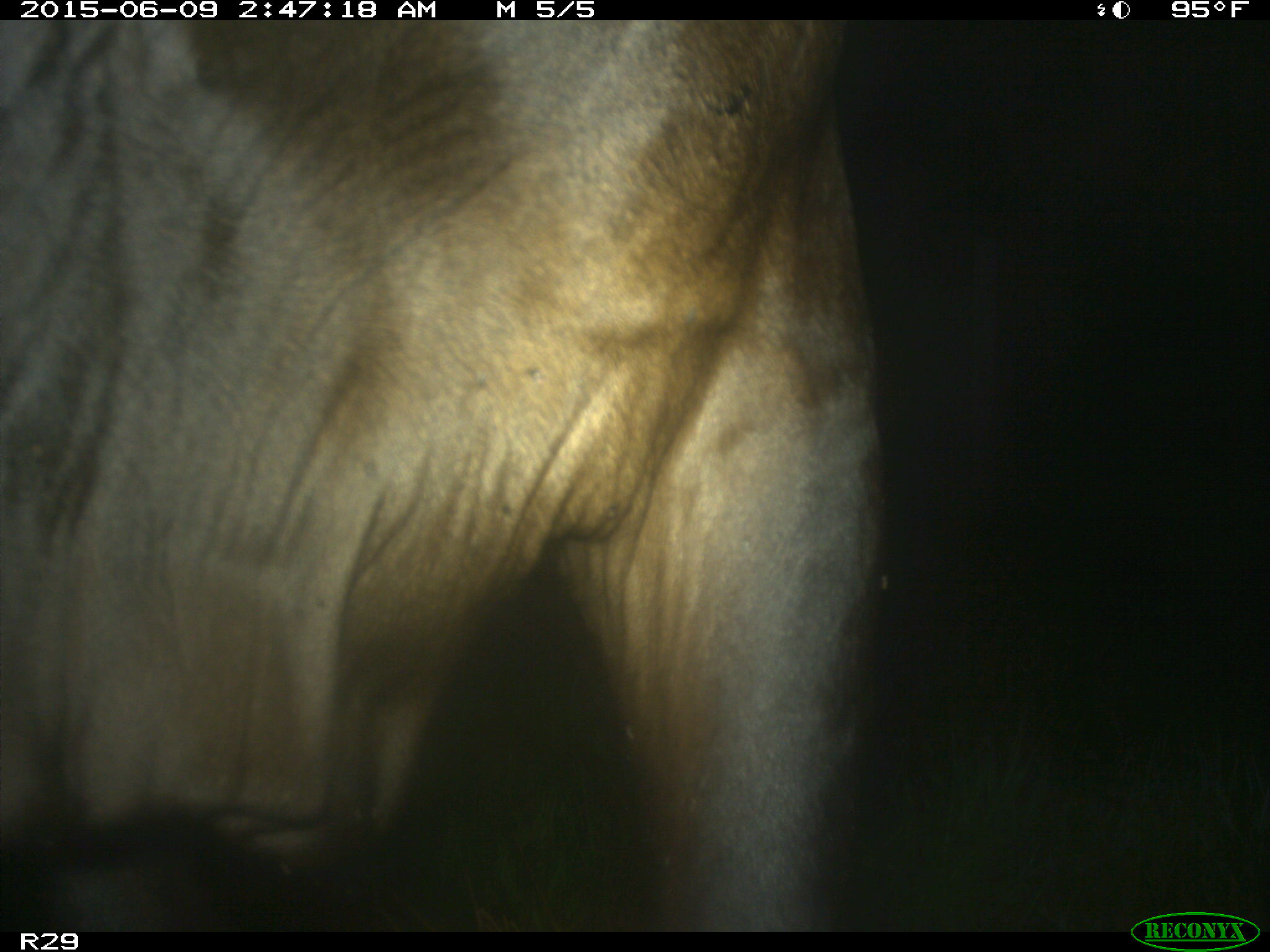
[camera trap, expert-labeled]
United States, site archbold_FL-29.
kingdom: Animalia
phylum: Chordata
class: Mammalia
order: Artiodactyla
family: Bovidae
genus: Bos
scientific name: Bos taurus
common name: domestic cow